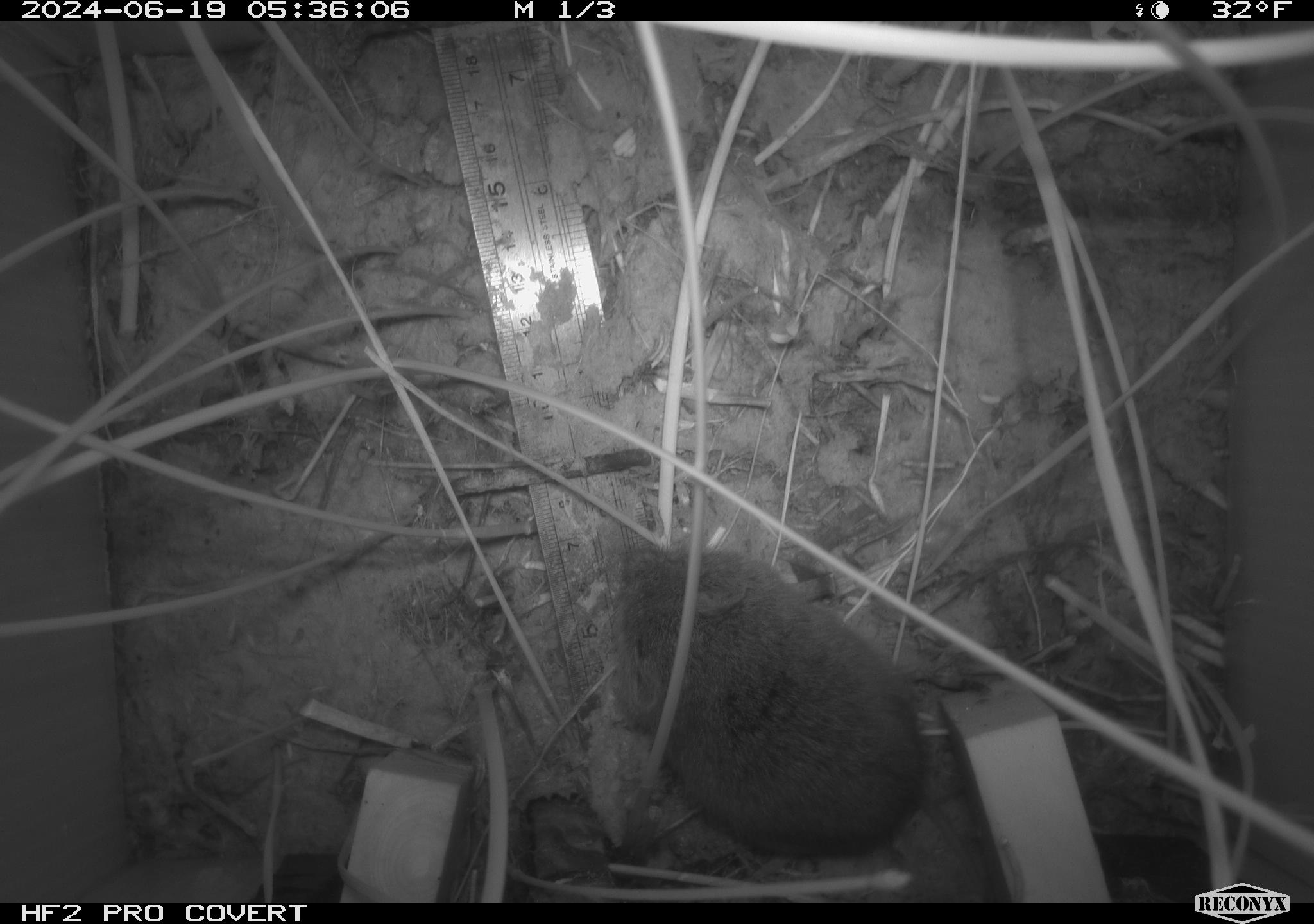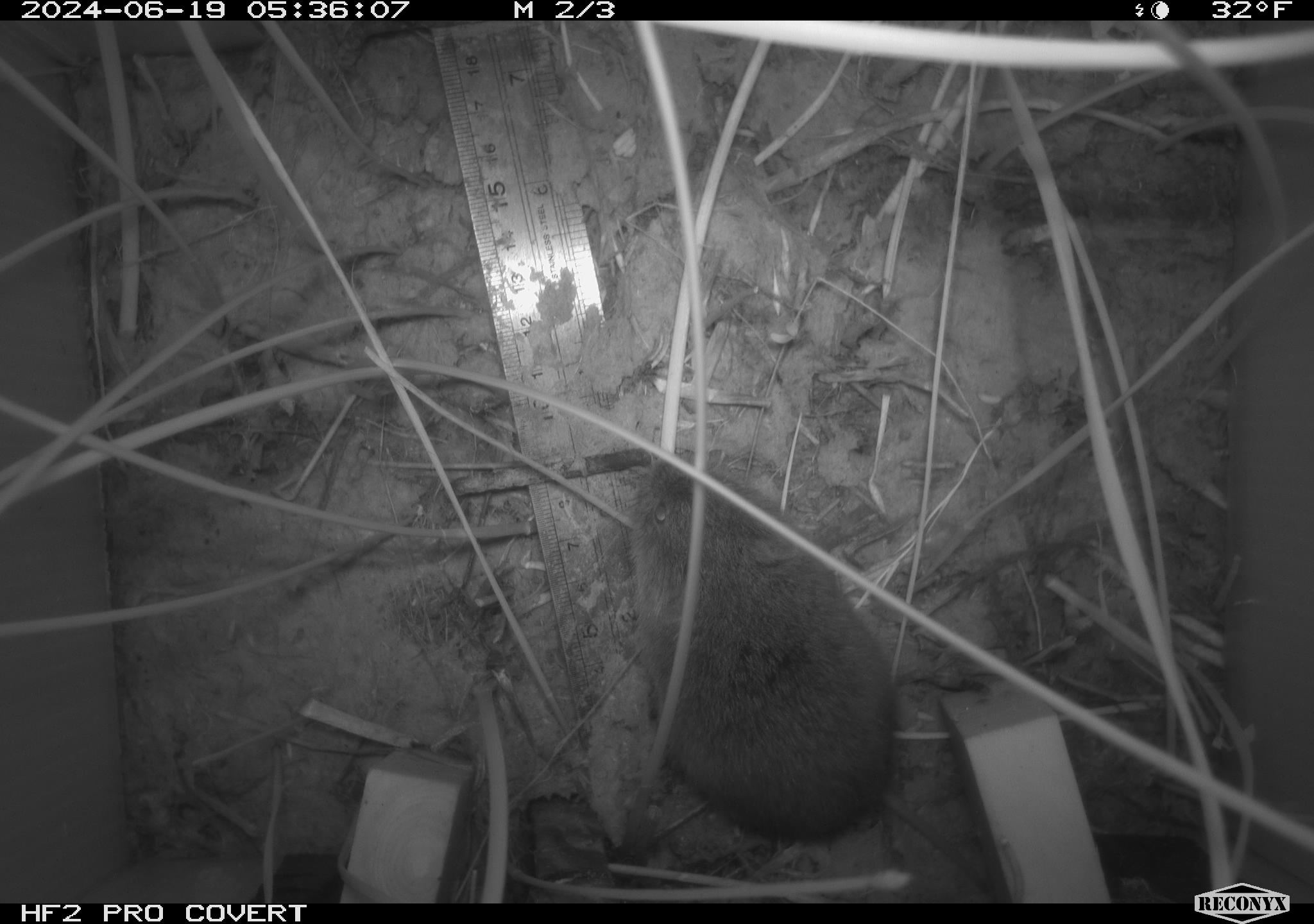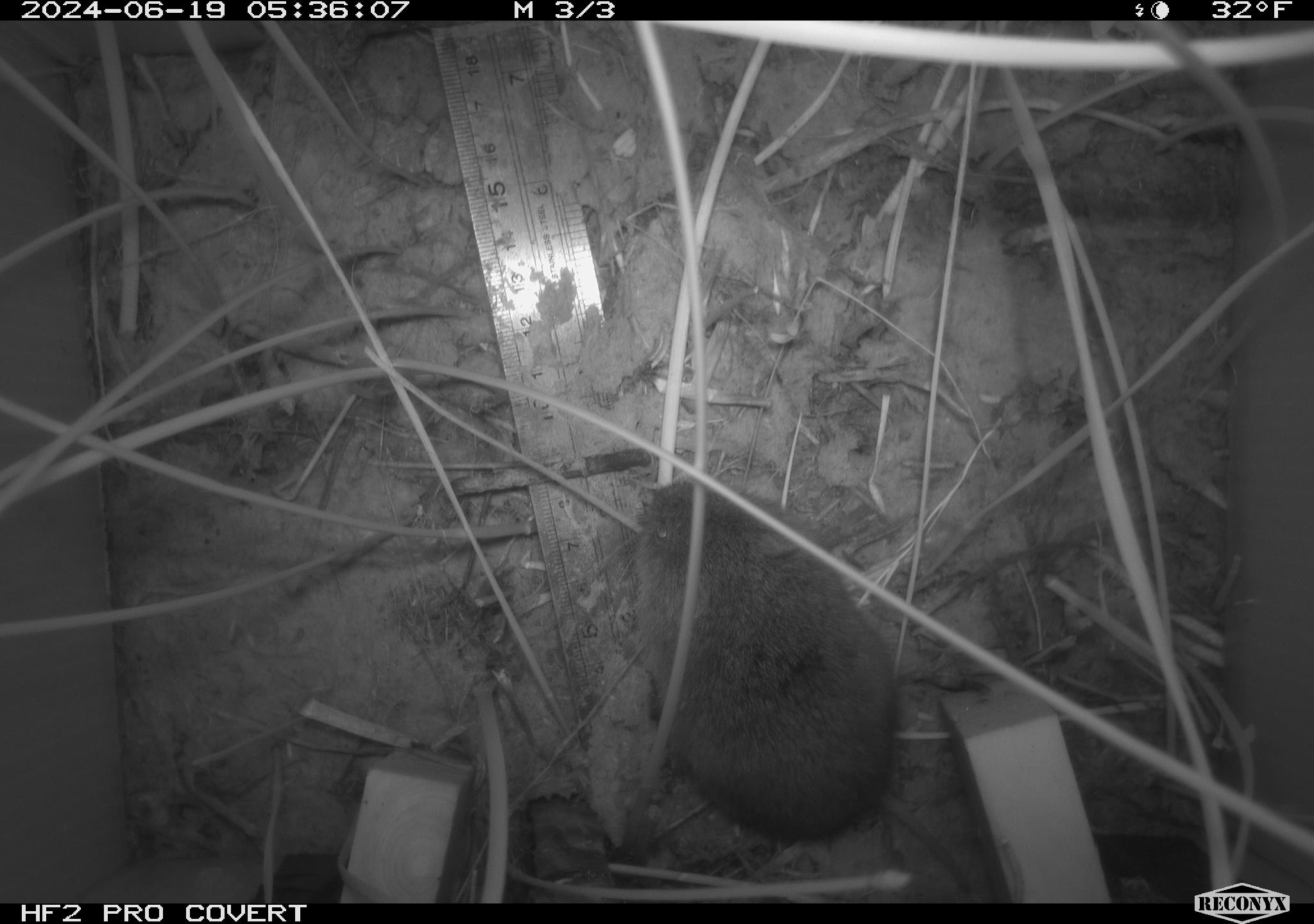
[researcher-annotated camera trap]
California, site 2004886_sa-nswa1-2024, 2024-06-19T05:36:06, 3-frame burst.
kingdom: Animalia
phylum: Chordata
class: Mammalia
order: Rodentia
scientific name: Rodentia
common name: rodent